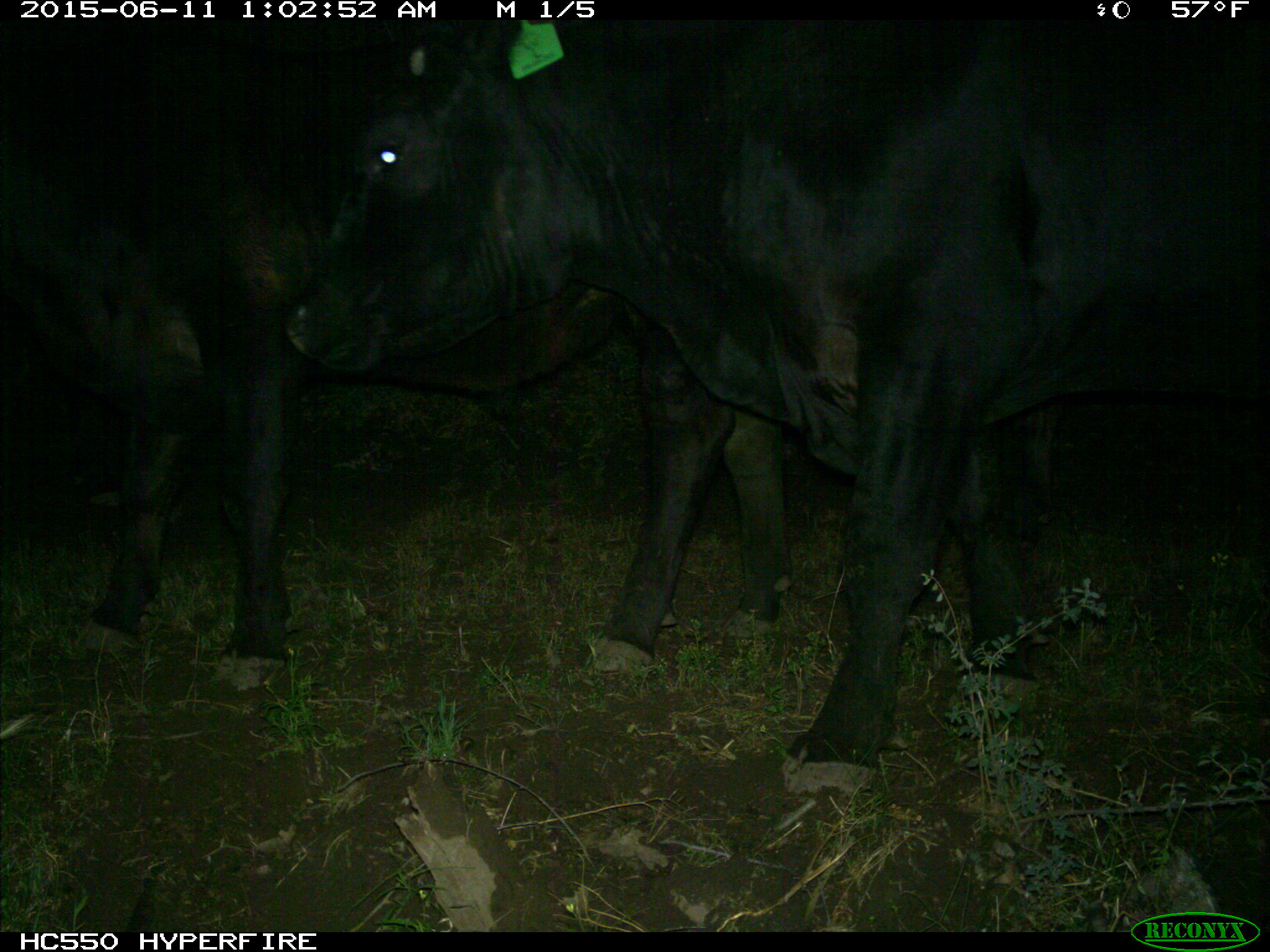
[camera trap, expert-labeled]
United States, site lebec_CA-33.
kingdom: Animalia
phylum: Chordata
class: Mammalia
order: Artiodactyla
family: Bovidae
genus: Bos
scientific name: Bos taurus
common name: domestic cow